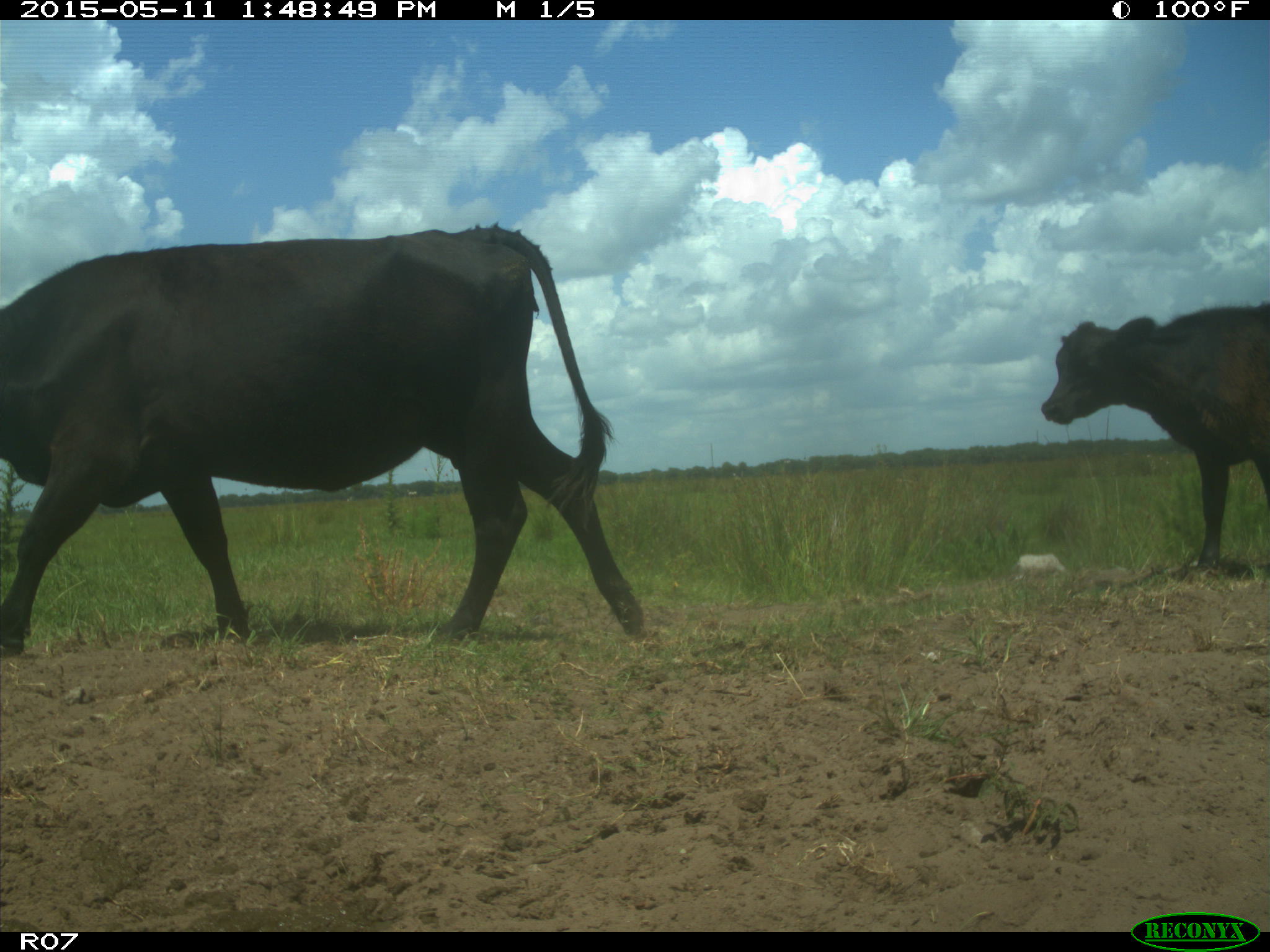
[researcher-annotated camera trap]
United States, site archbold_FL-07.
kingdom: Animalia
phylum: Chordata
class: Mammalia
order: Artiodactyla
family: Bovidae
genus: Bos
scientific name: Bos taurus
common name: domestic cow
Bos taurus (domestic cow).